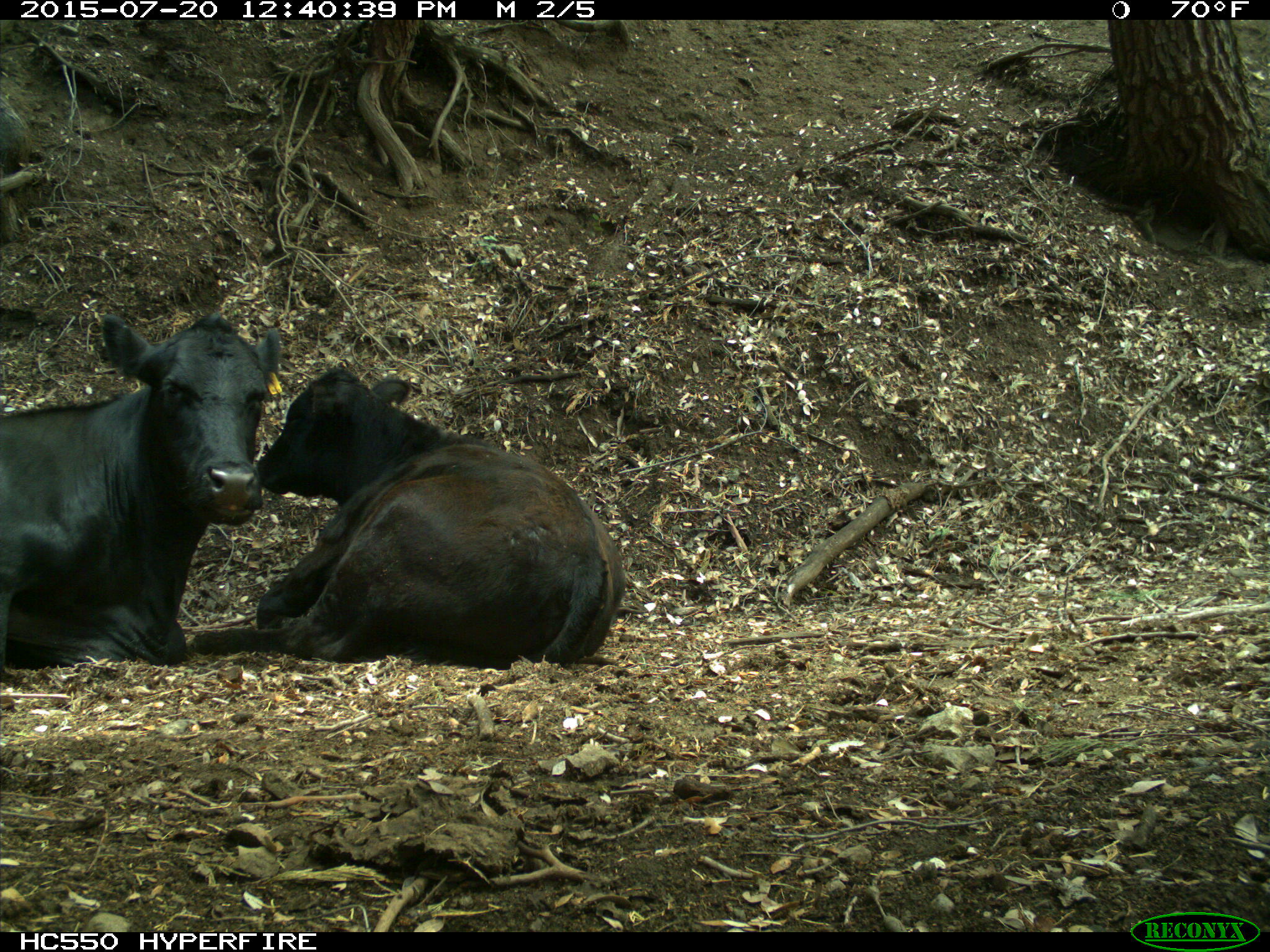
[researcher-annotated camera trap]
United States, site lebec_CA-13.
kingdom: Animalia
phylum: Chordata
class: Mammalia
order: Artiodactyla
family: Bovidae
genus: Bos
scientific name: Bos taurus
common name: domestic cow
Bos taurus (domestic cow).